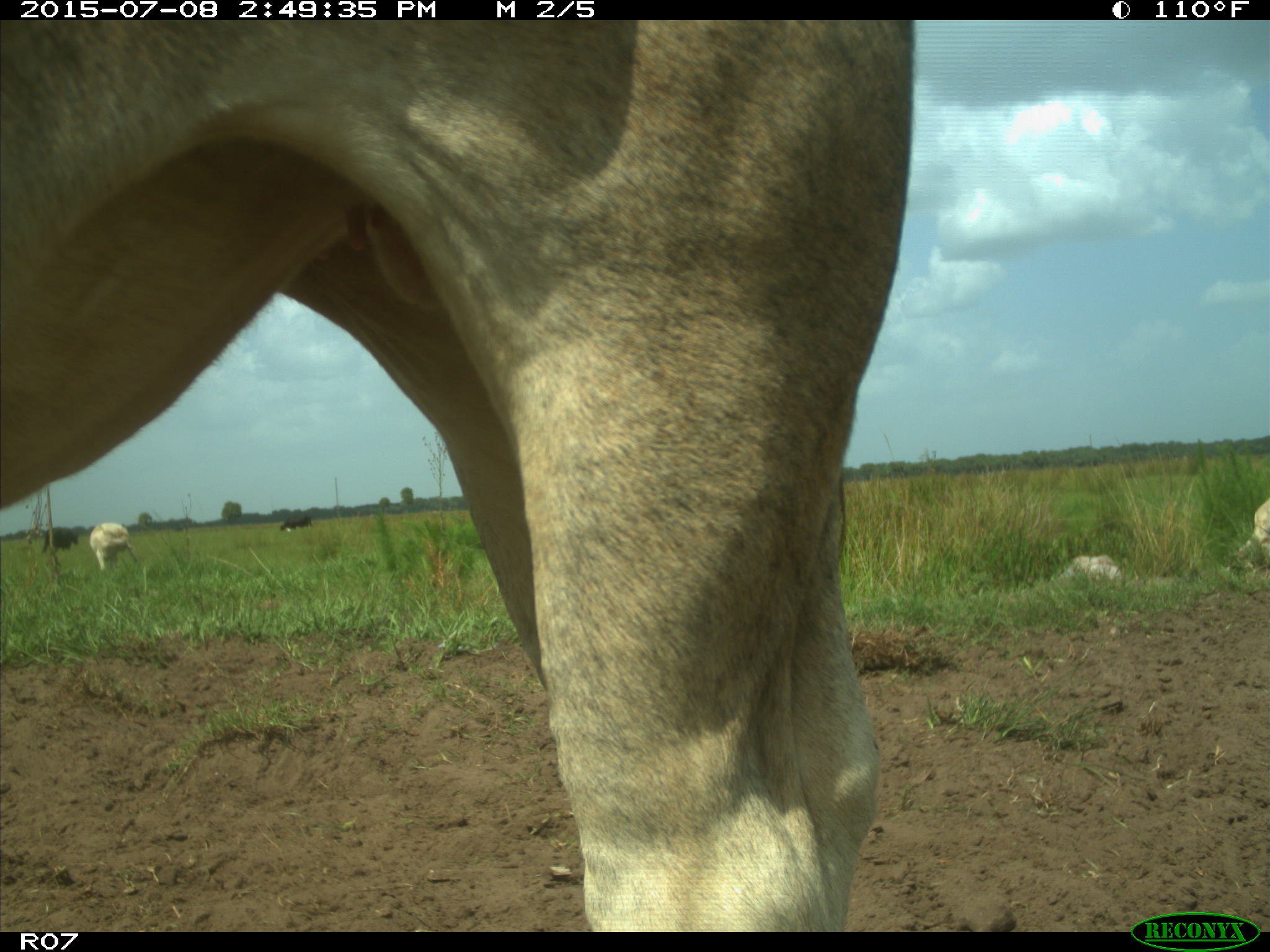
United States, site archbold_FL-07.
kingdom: Animalia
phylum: Chordata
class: Mammalia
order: Artiodactyla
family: Bovidae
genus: Bos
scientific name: Bos taurus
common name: domestic cow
Bos taurus (domestic cow).